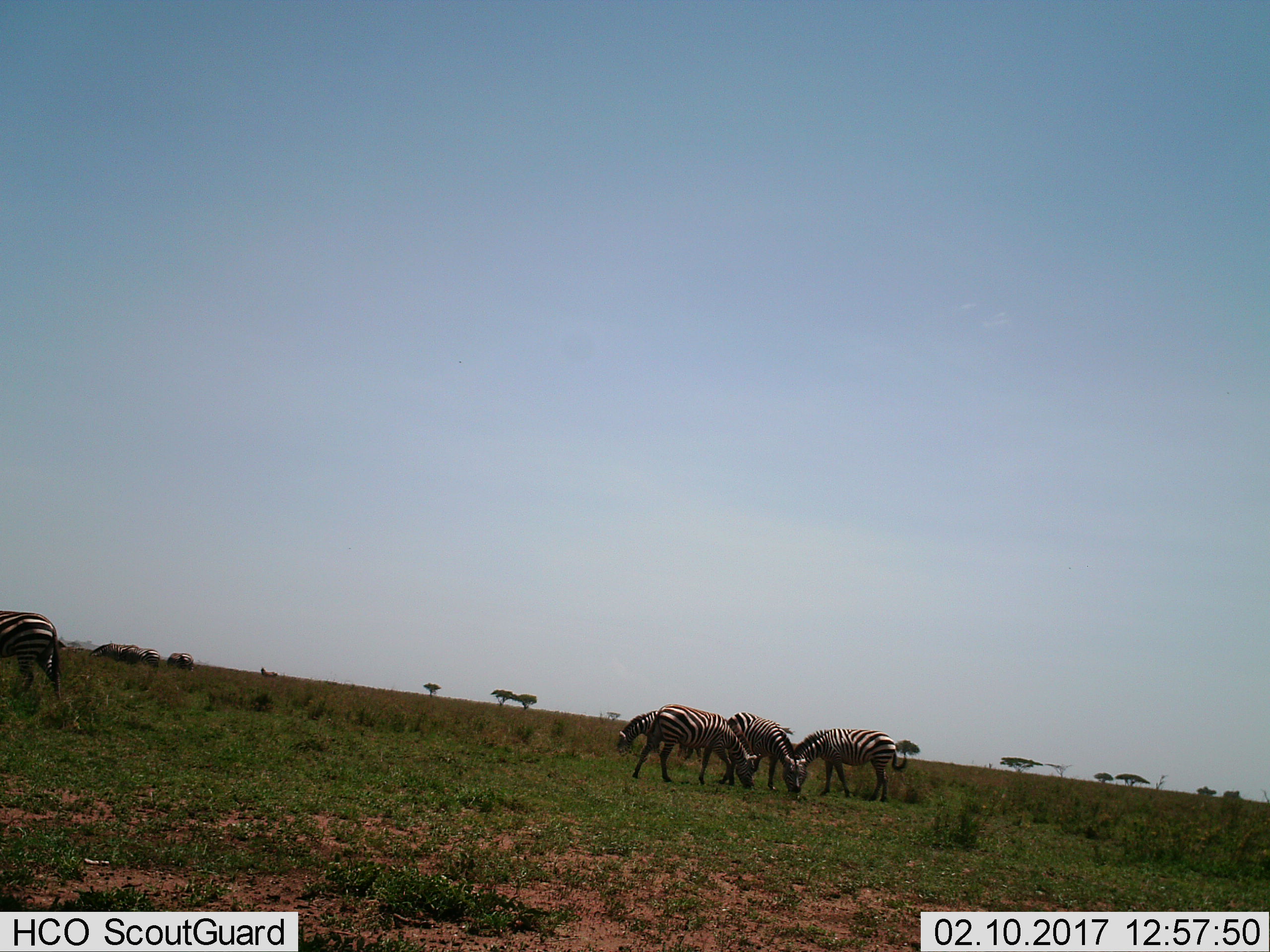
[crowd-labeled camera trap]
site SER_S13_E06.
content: unidentified animal